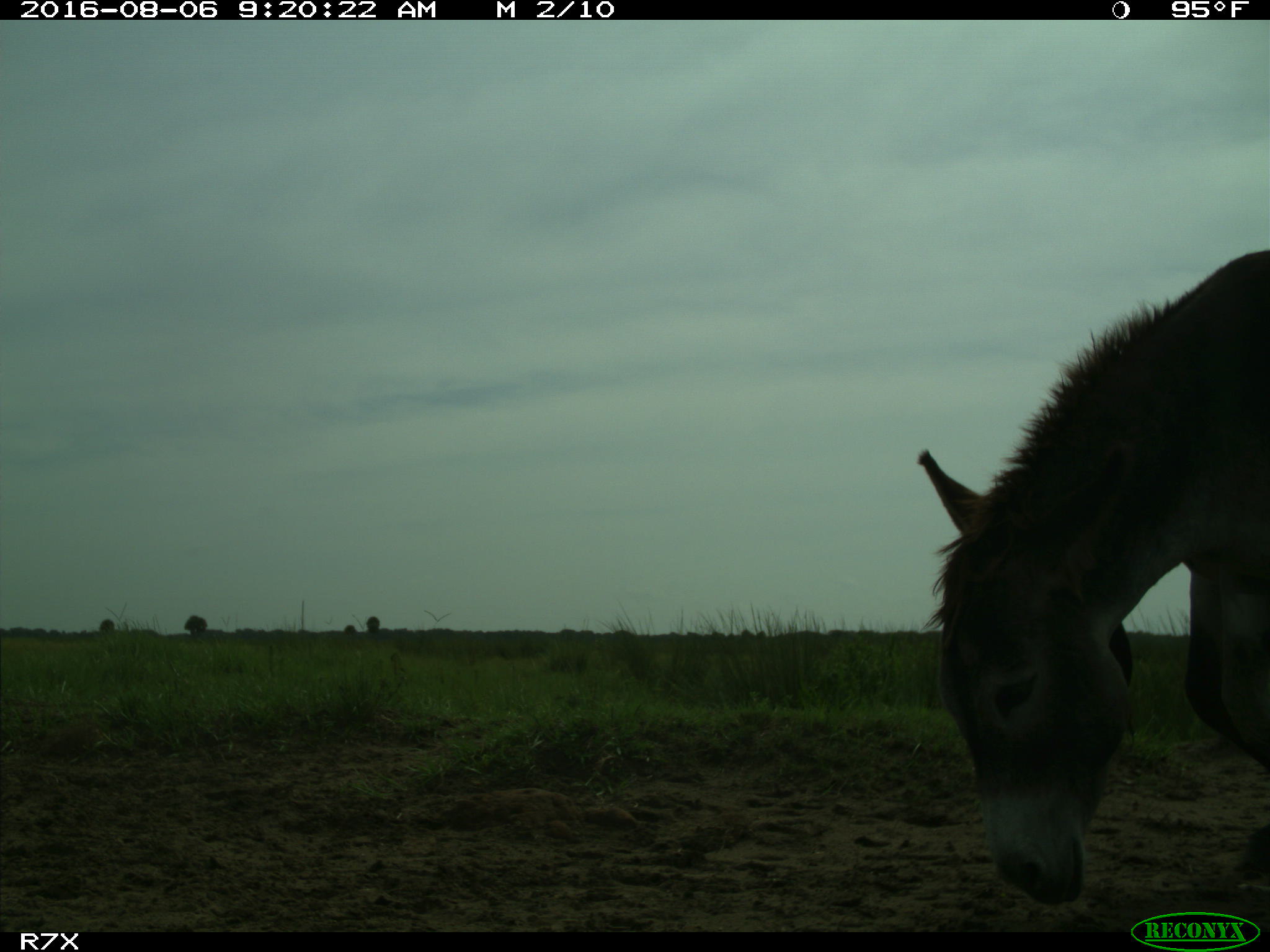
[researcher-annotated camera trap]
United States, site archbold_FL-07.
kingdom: Animalia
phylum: Chordata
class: Mammalia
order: Perissodactyla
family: Equidae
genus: Equus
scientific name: Equus africanus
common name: african wild ass